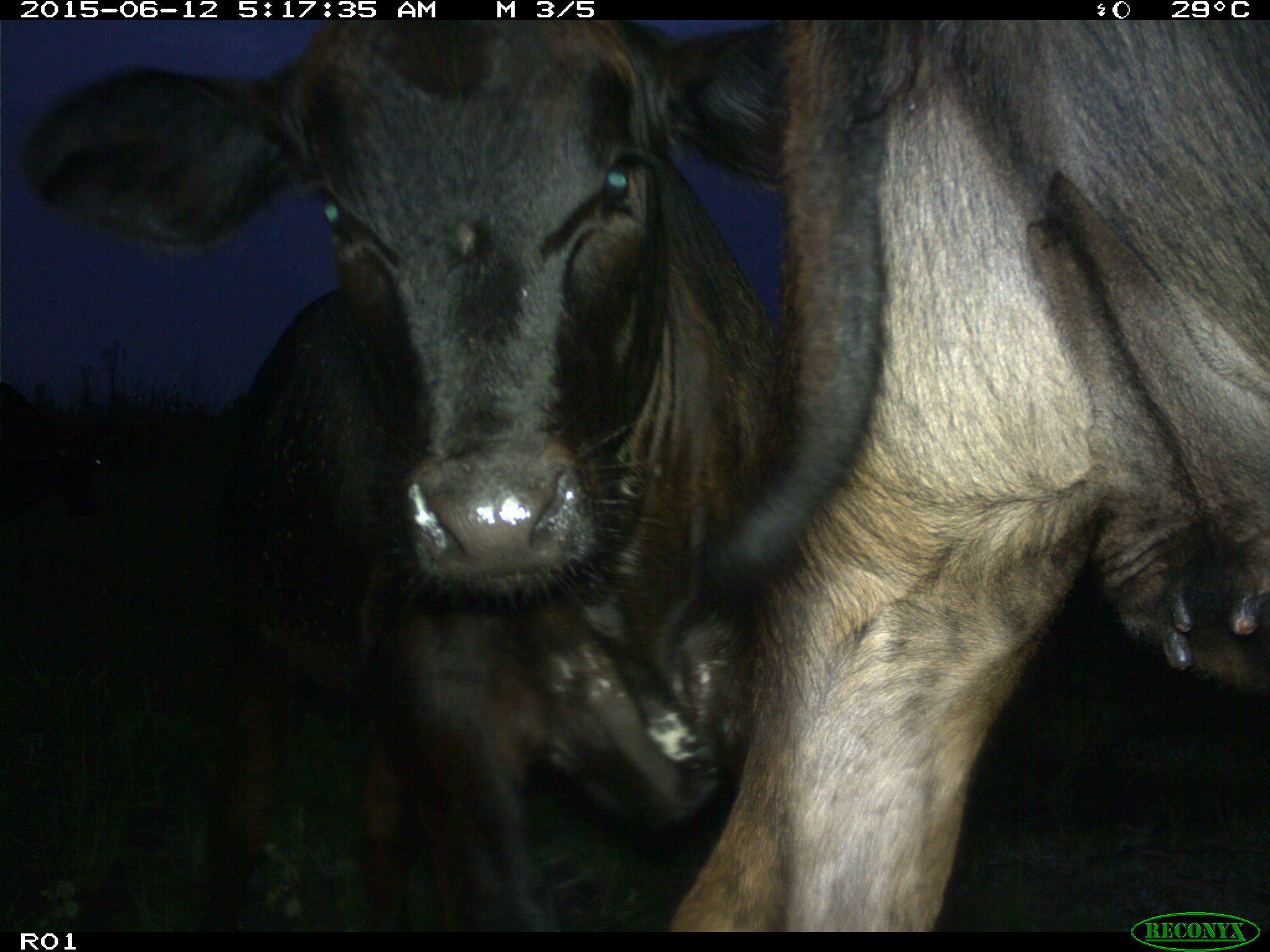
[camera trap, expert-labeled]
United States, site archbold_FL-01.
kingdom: Animalia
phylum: Chordata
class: Mammalia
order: Artiodactyla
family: Bovidae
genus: Bos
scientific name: Bos taurus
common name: domestic cow